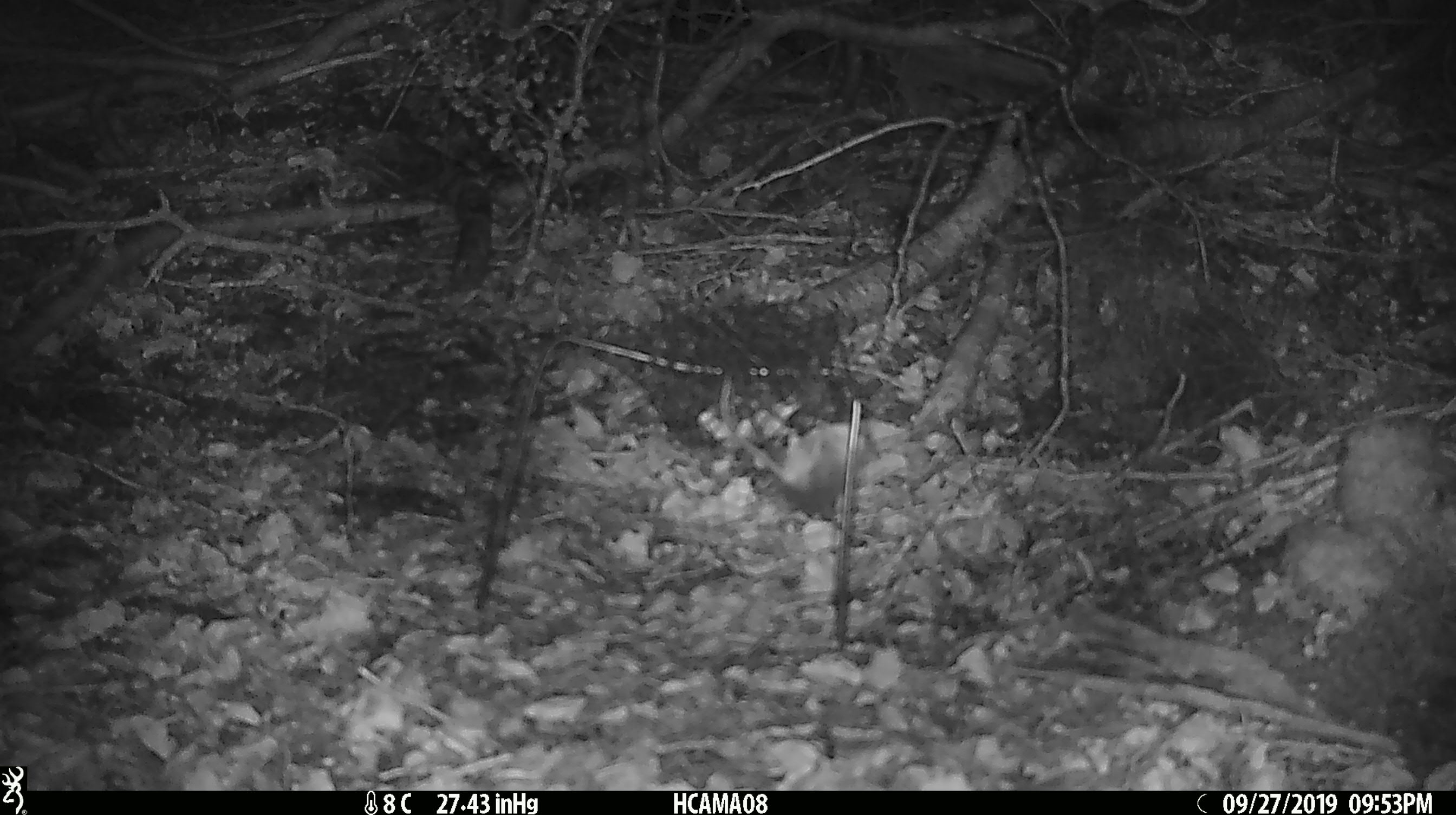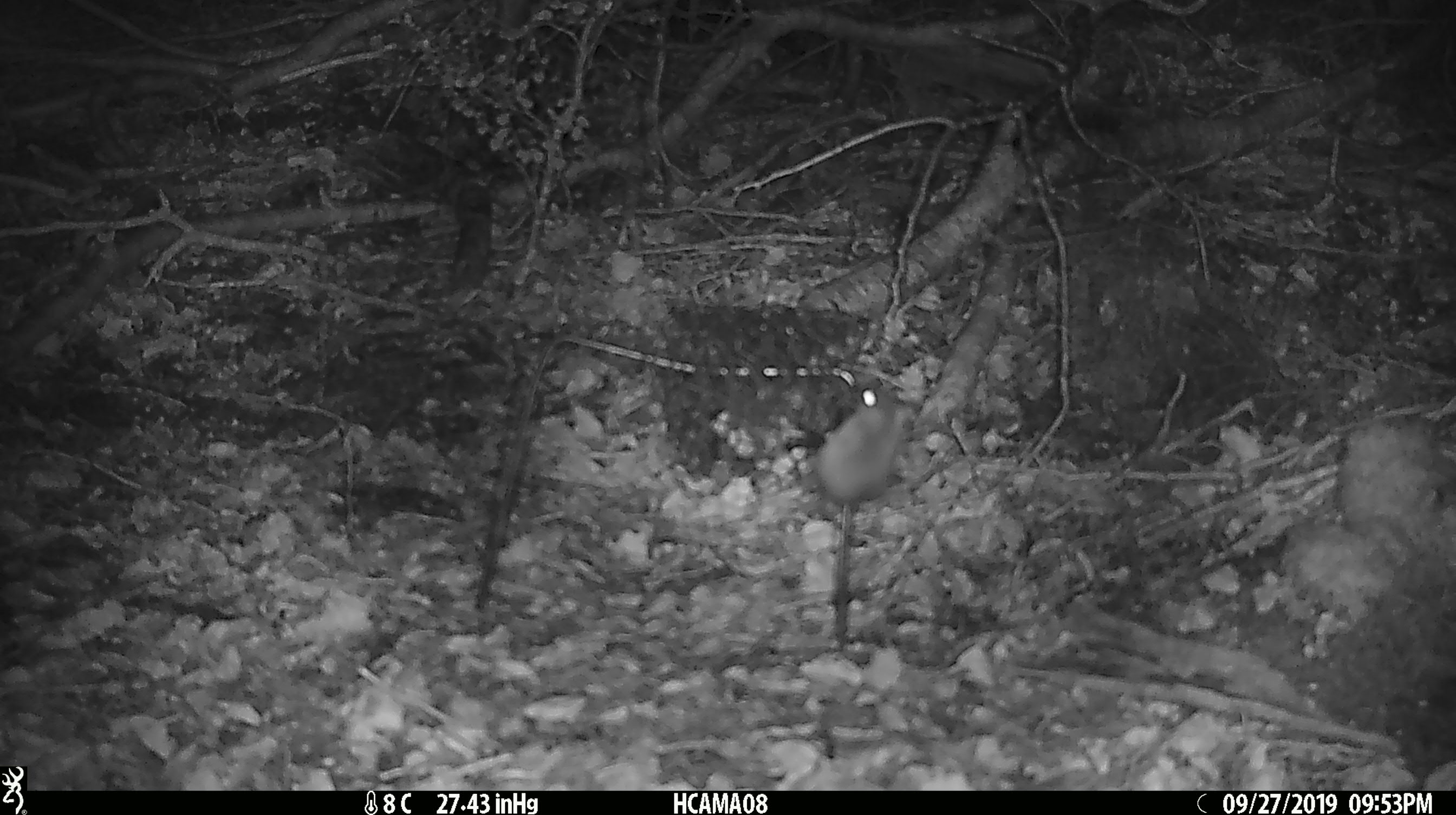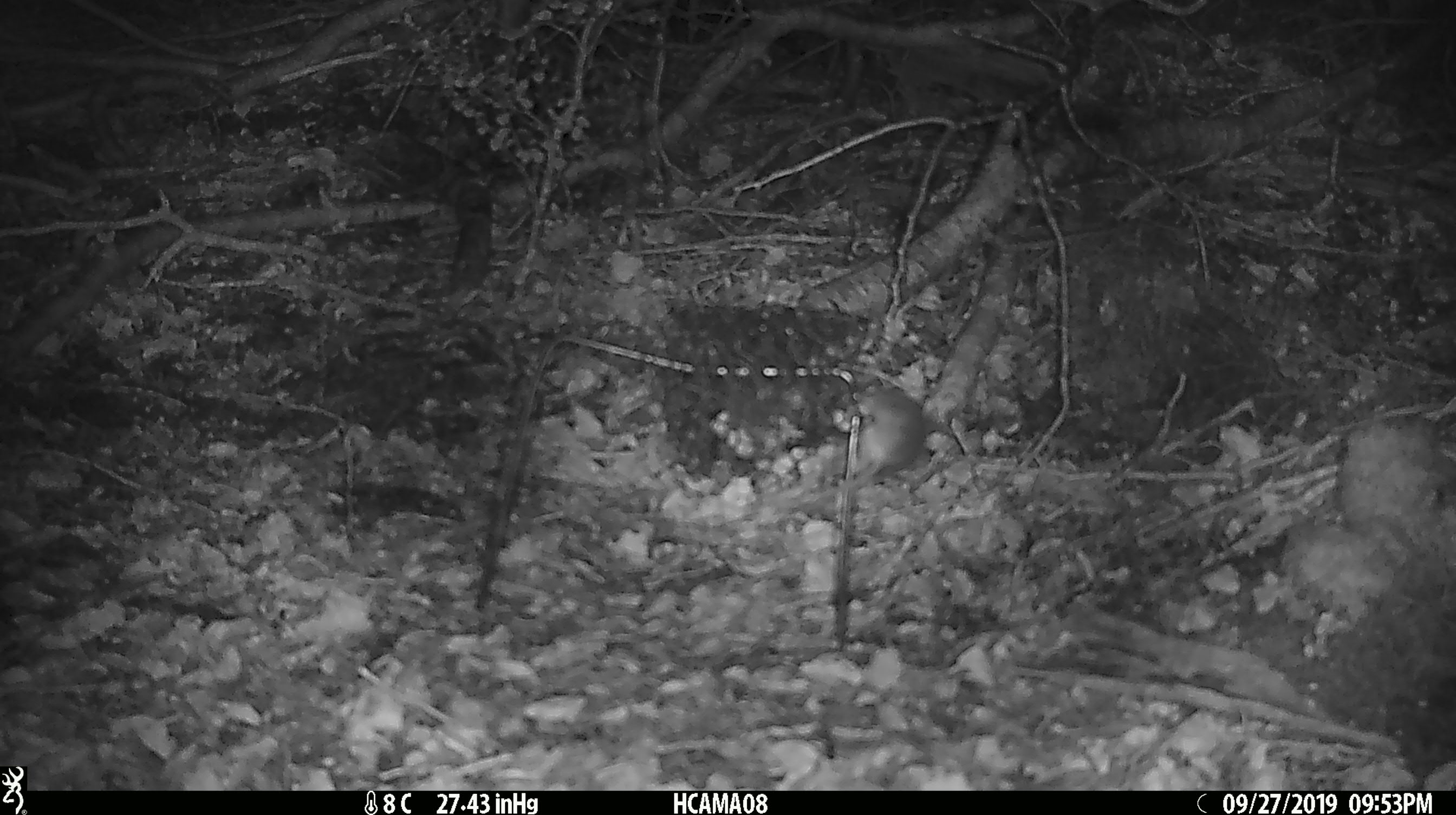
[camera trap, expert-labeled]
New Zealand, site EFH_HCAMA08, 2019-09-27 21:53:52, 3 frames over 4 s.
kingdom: Animalia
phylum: Chordata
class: Mammalia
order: Rodentia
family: Muridae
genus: Mus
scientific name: Mus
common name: mouse